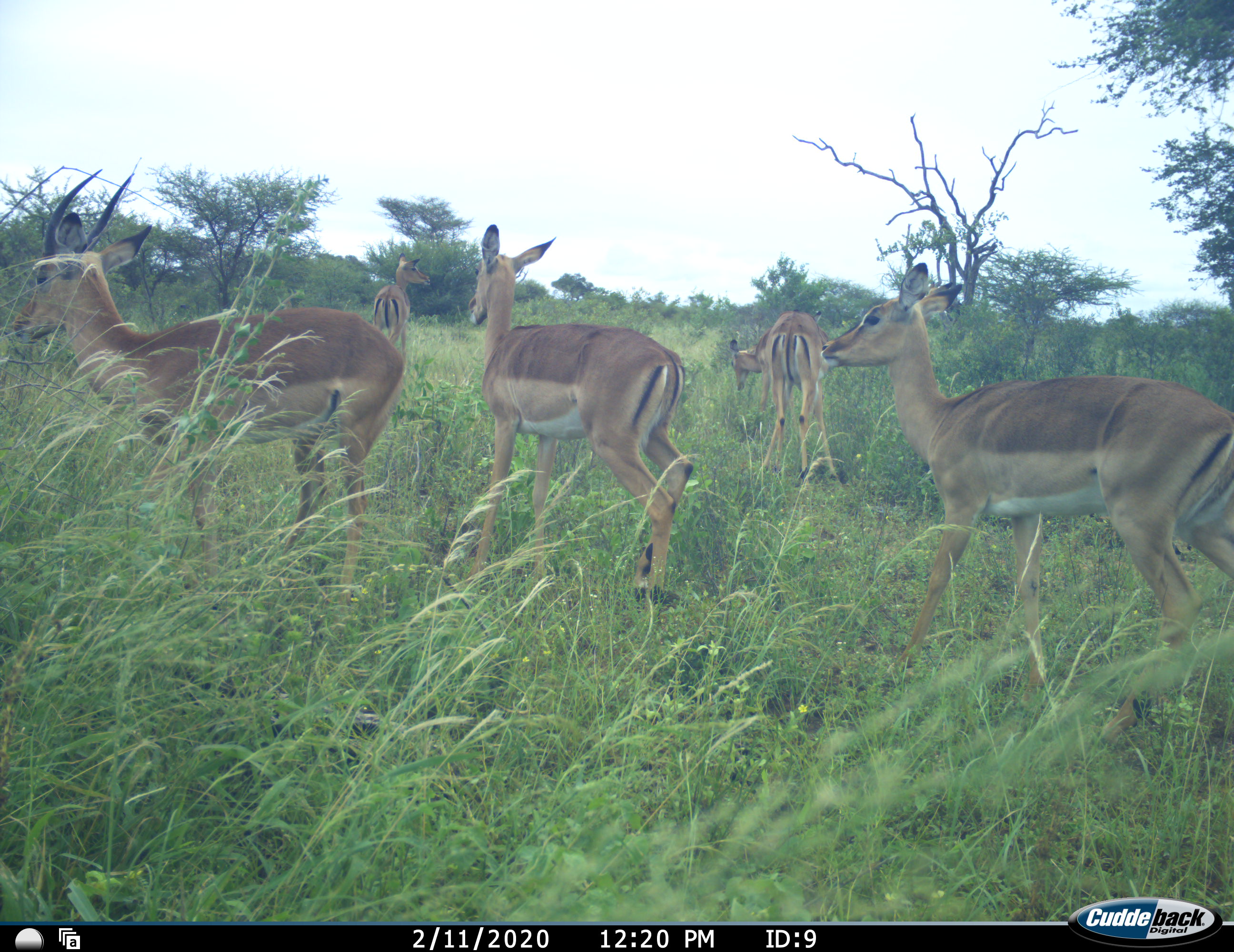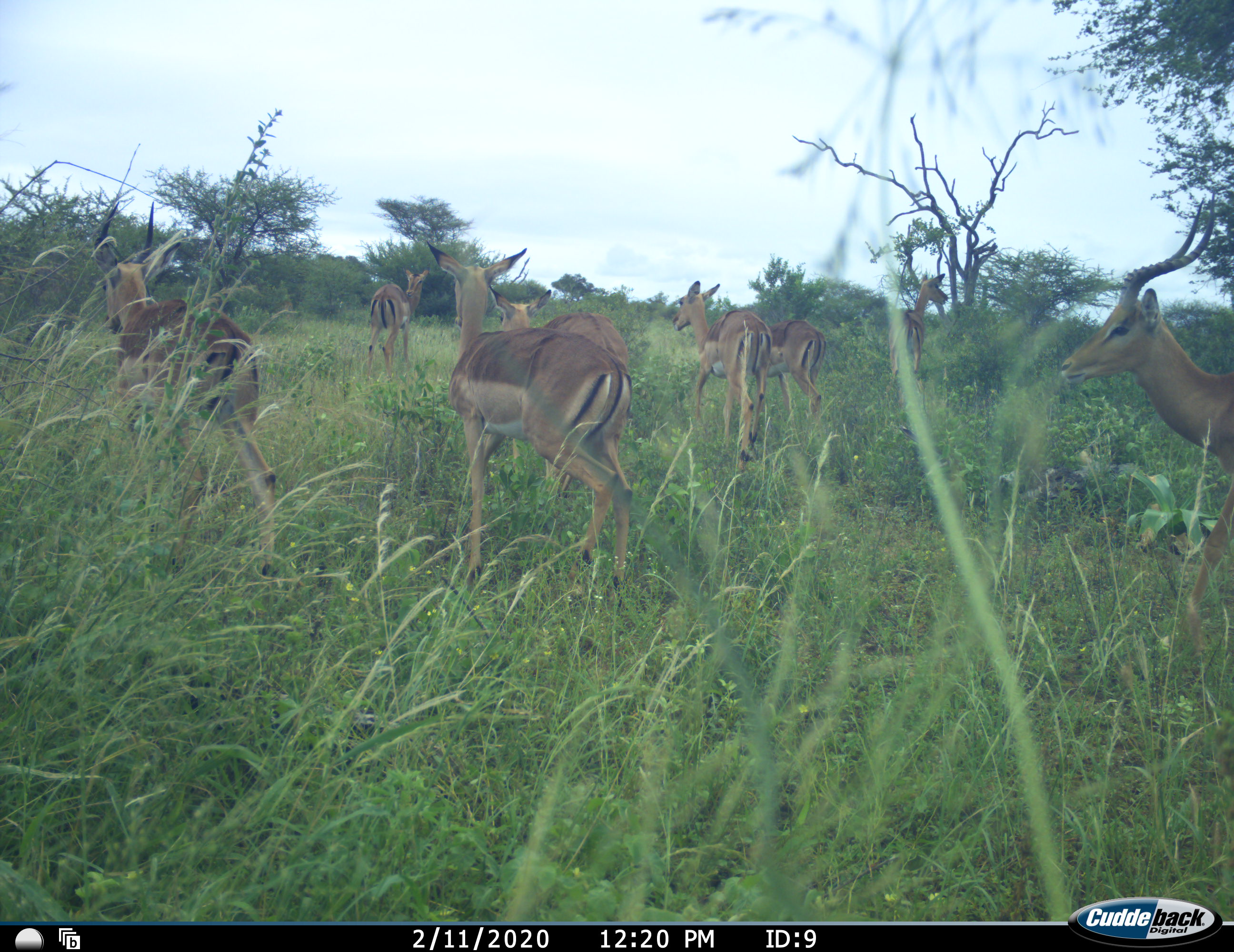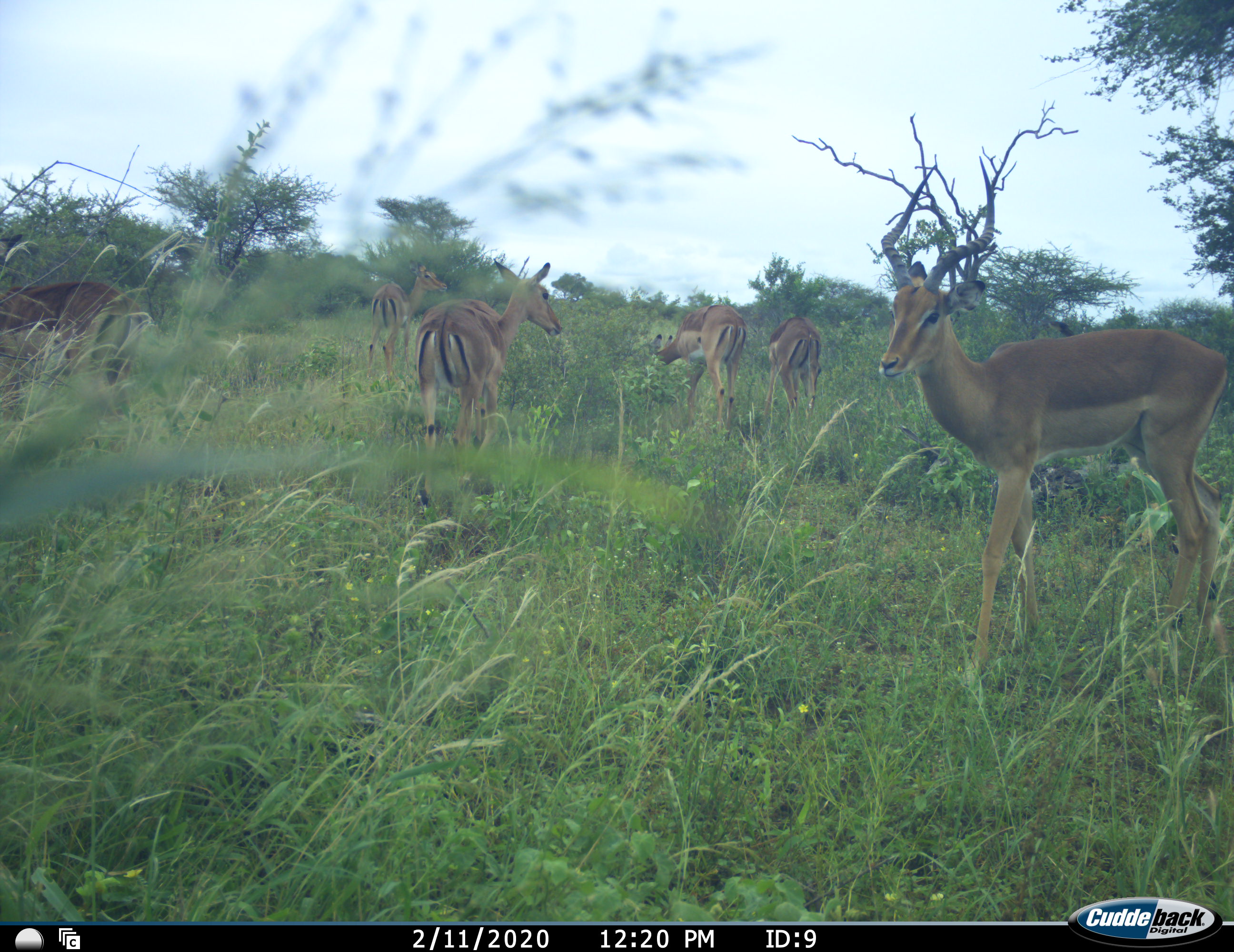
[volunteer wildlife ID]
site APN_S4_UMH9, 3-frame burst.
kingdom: Animalia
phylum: Chordata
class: Mammalia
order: Artiodactyla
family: Bovidae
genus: Aepyceros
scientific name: Aepyceros melampus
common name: impala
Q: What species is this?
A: Impala (Aepyceros melampus).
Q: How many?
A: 8.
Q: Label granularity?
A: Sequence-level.